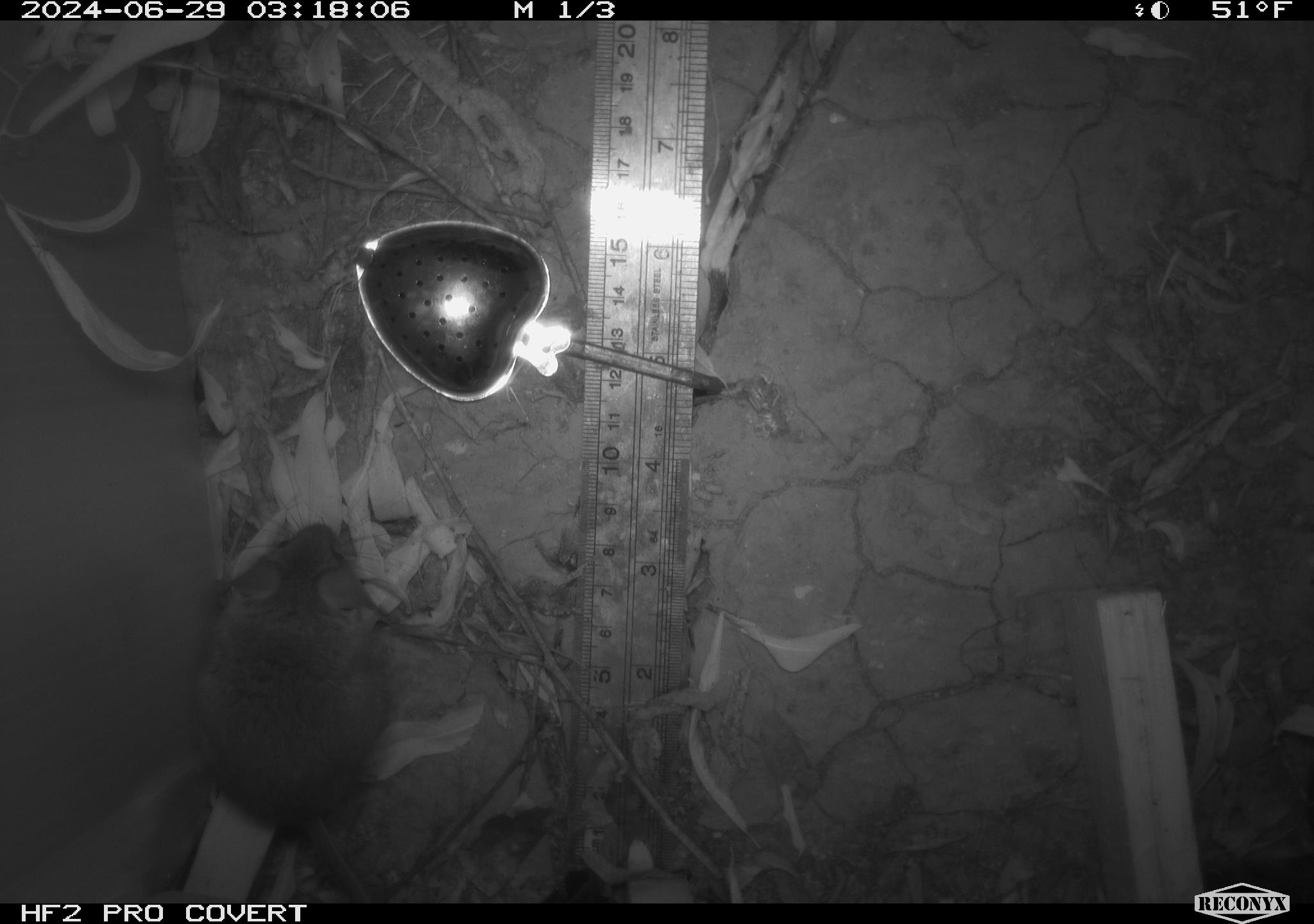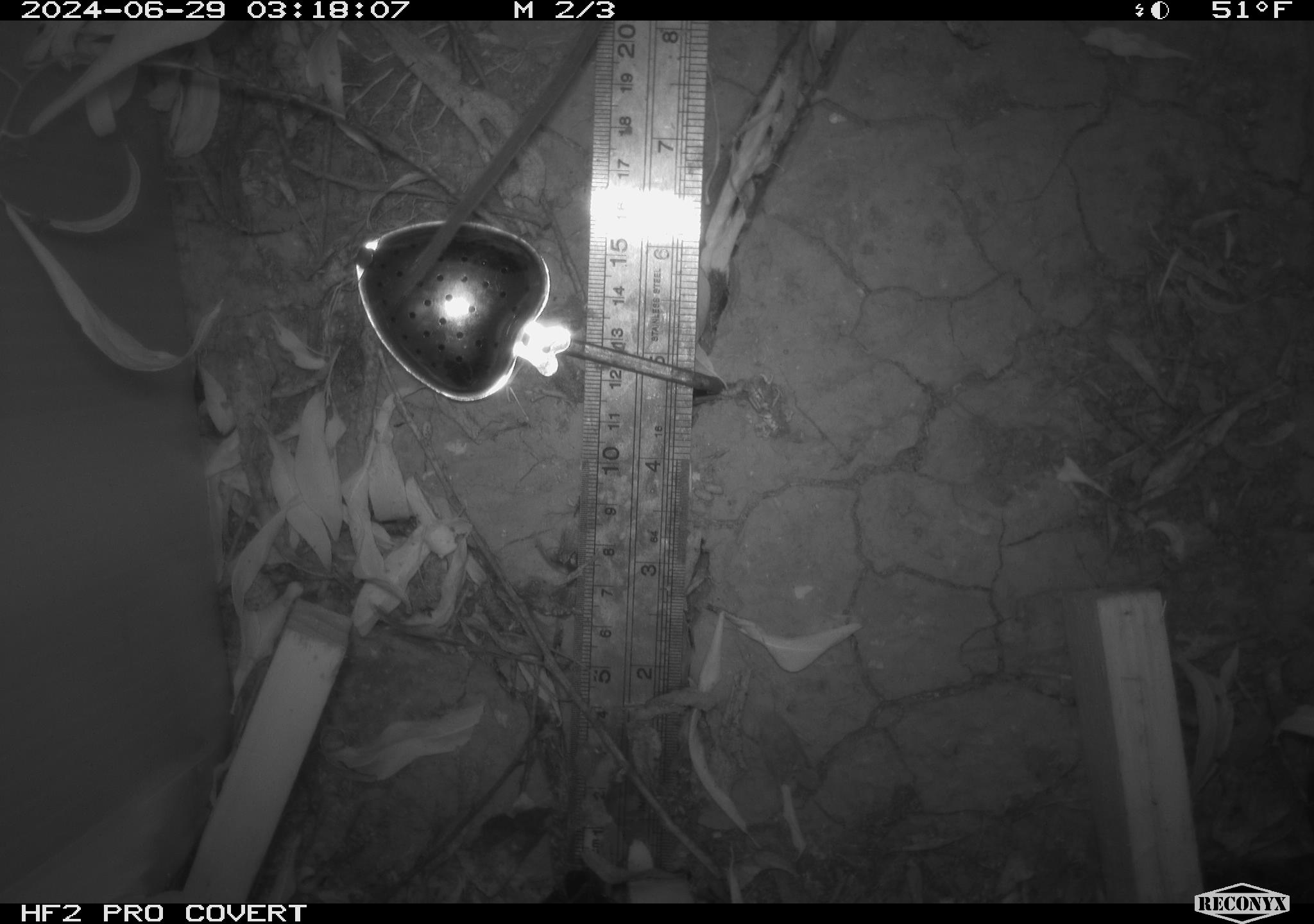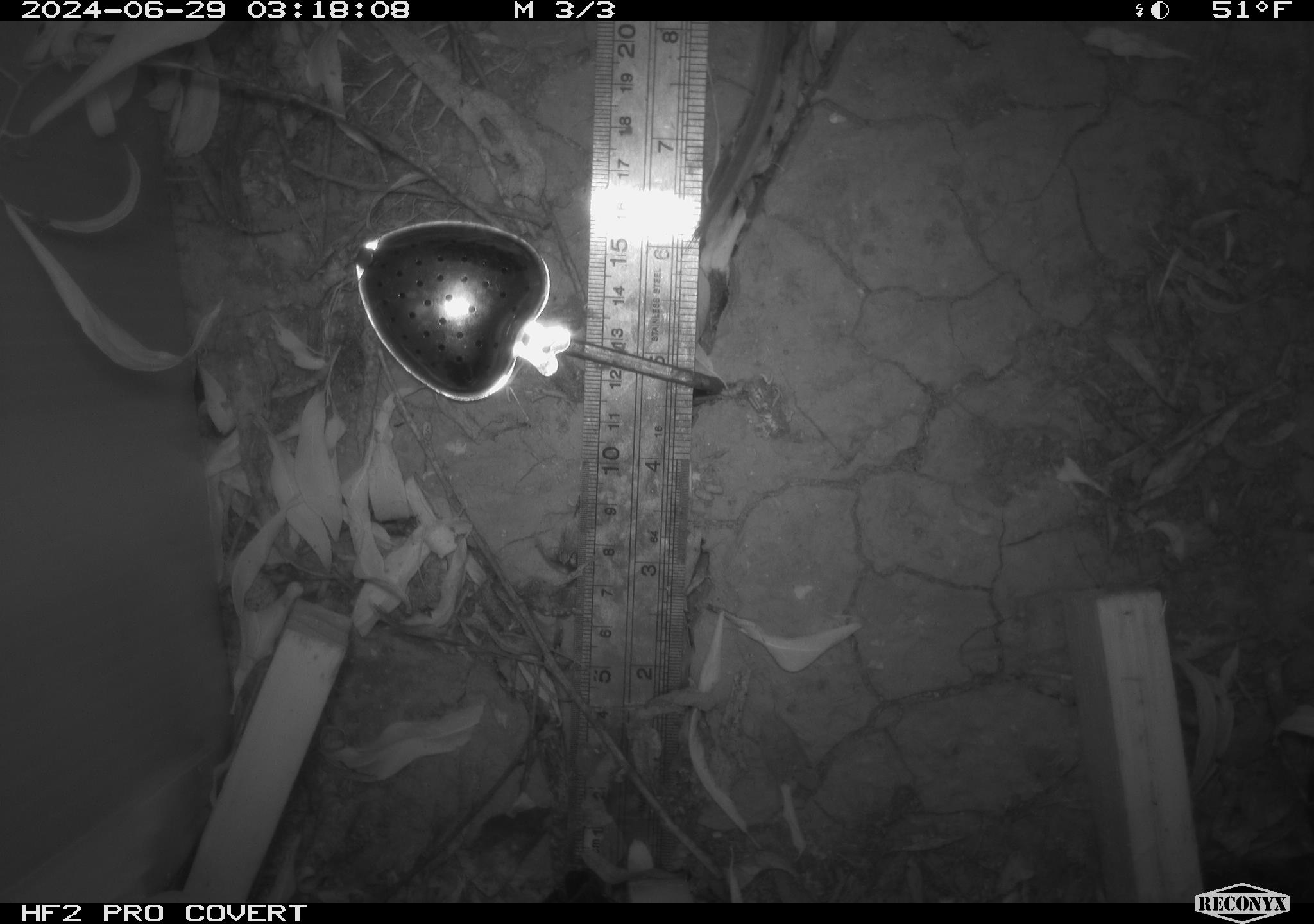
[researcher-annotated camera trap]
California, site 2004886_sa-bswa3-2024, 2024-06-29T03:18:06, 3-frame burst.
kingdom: Animalia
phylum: Chordata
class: Mammalia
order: Rodentia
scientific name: Rodentia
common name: mouse species